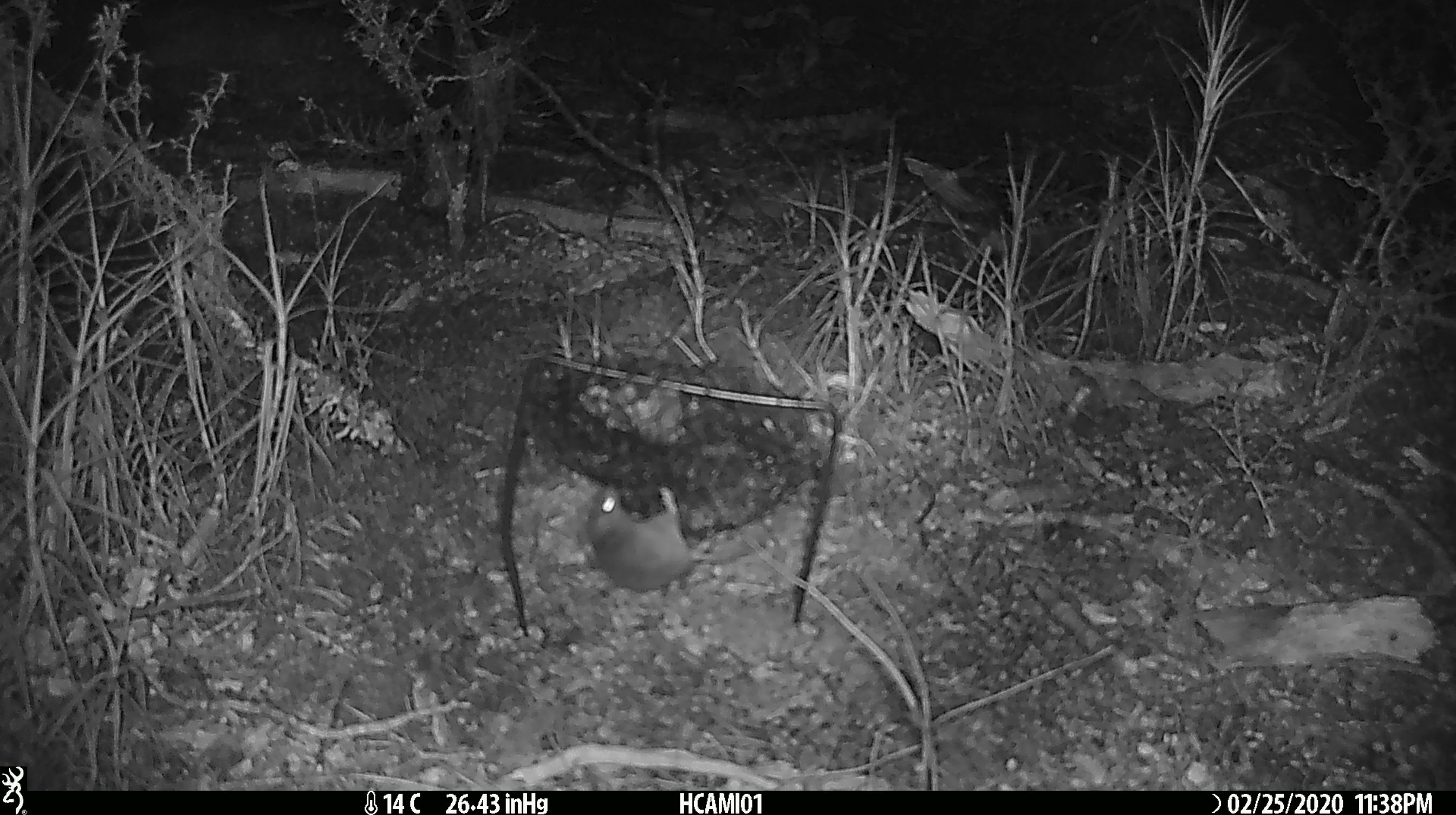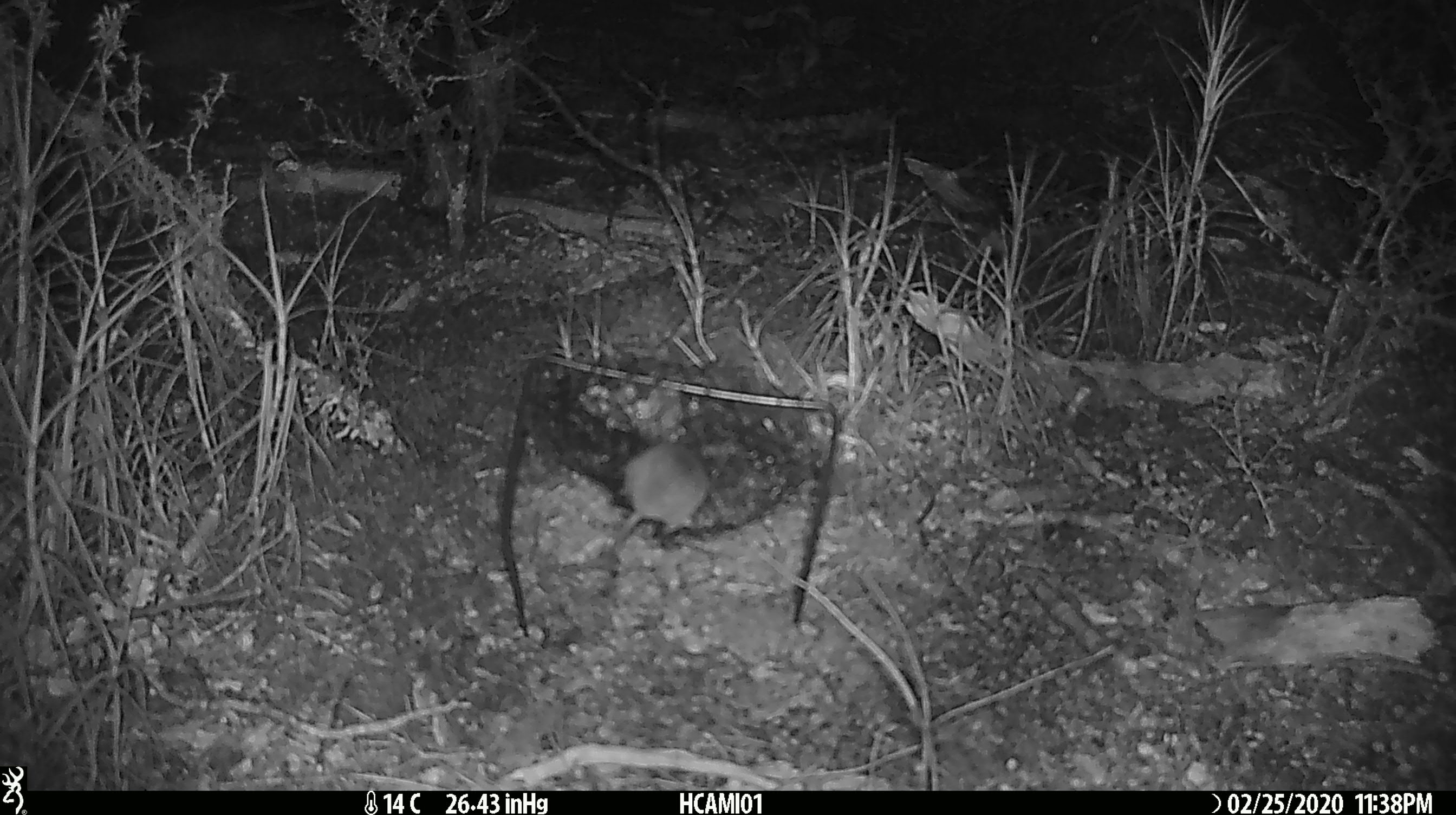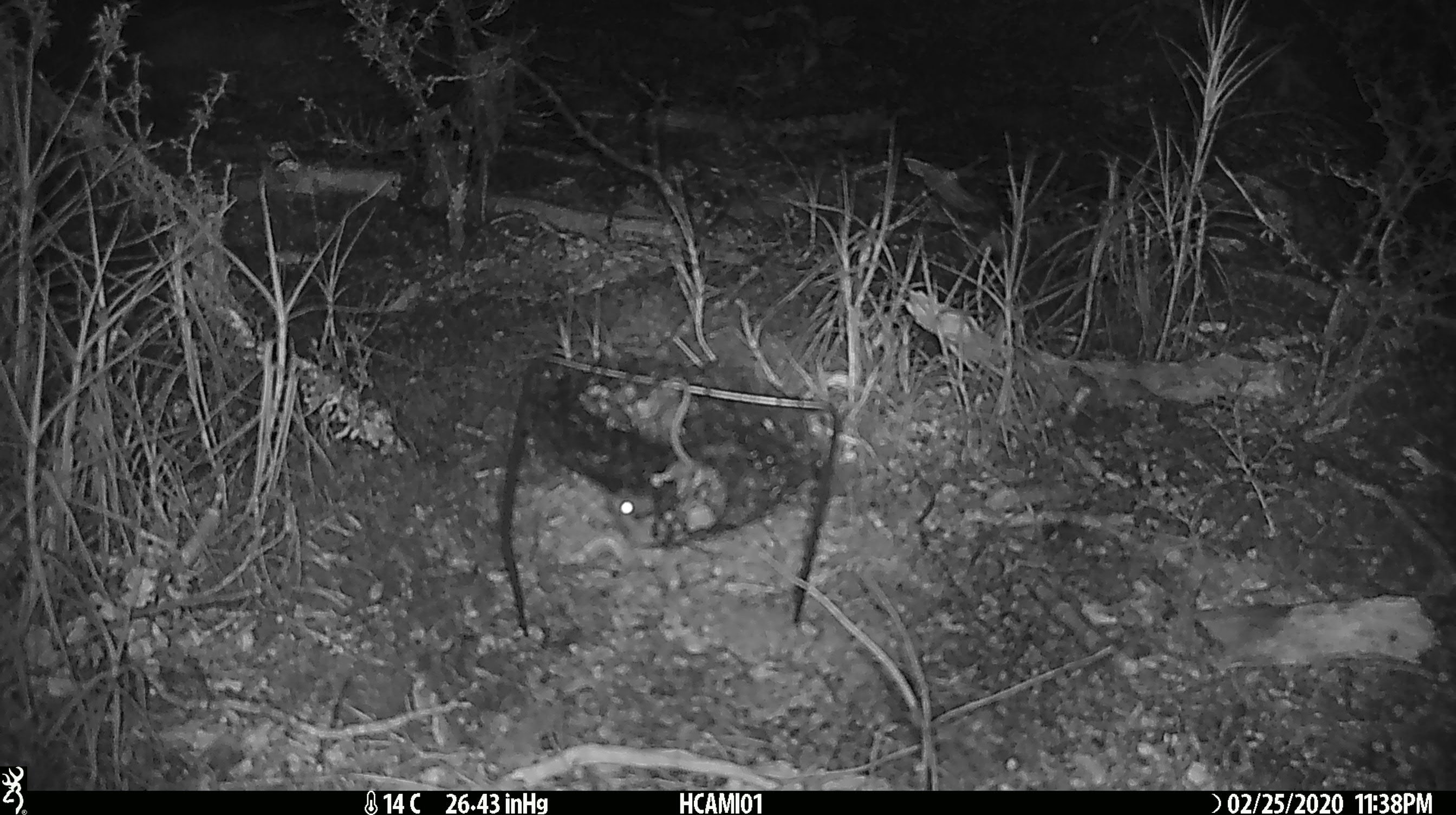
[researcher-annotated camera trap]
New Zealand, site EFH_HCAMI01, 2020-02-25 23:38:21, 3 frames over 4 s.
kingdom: Animalia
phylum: Chordata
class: Mammalia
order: Rodentia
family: Muridae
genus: Mus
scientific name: Mus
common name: mouse